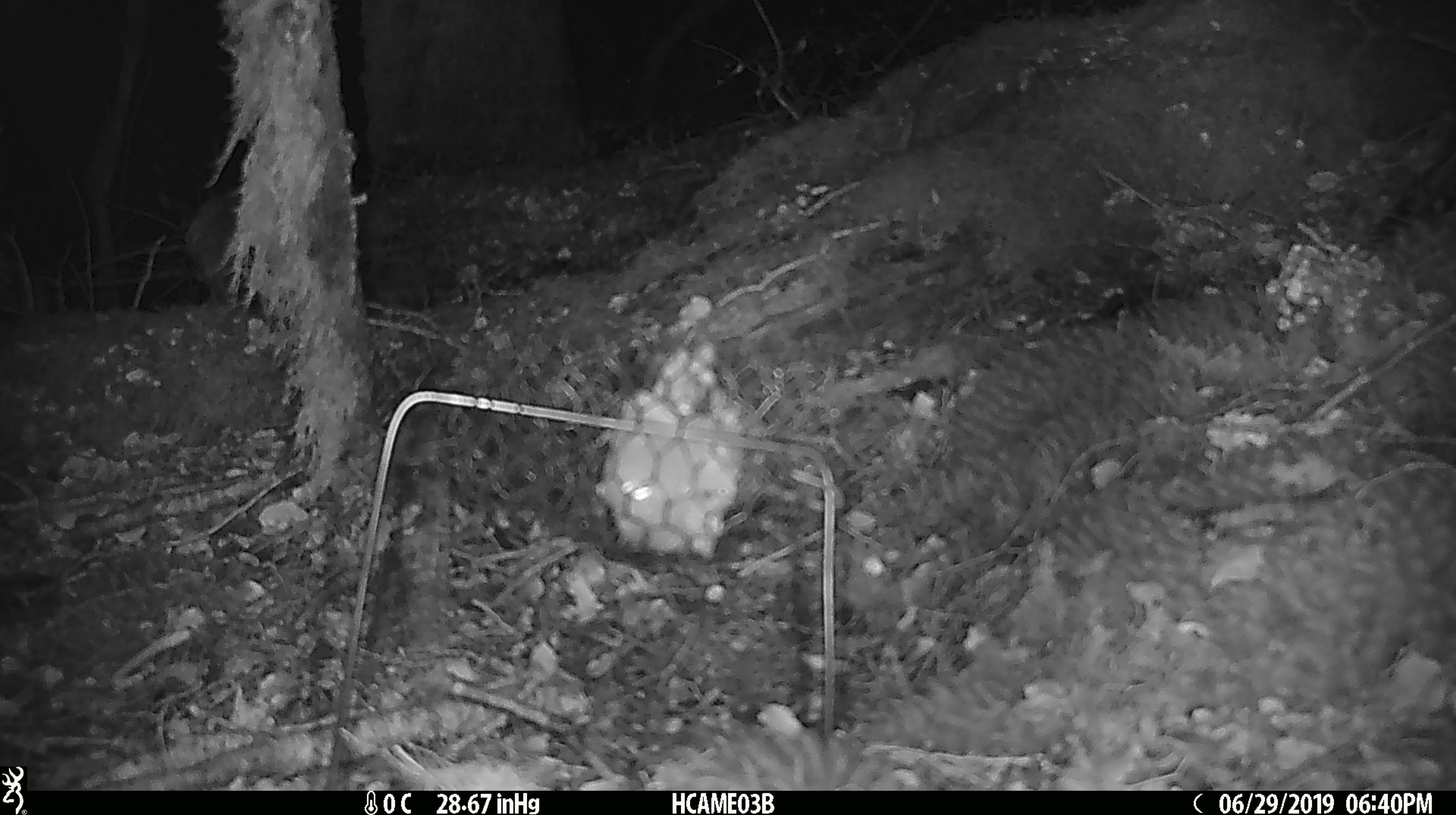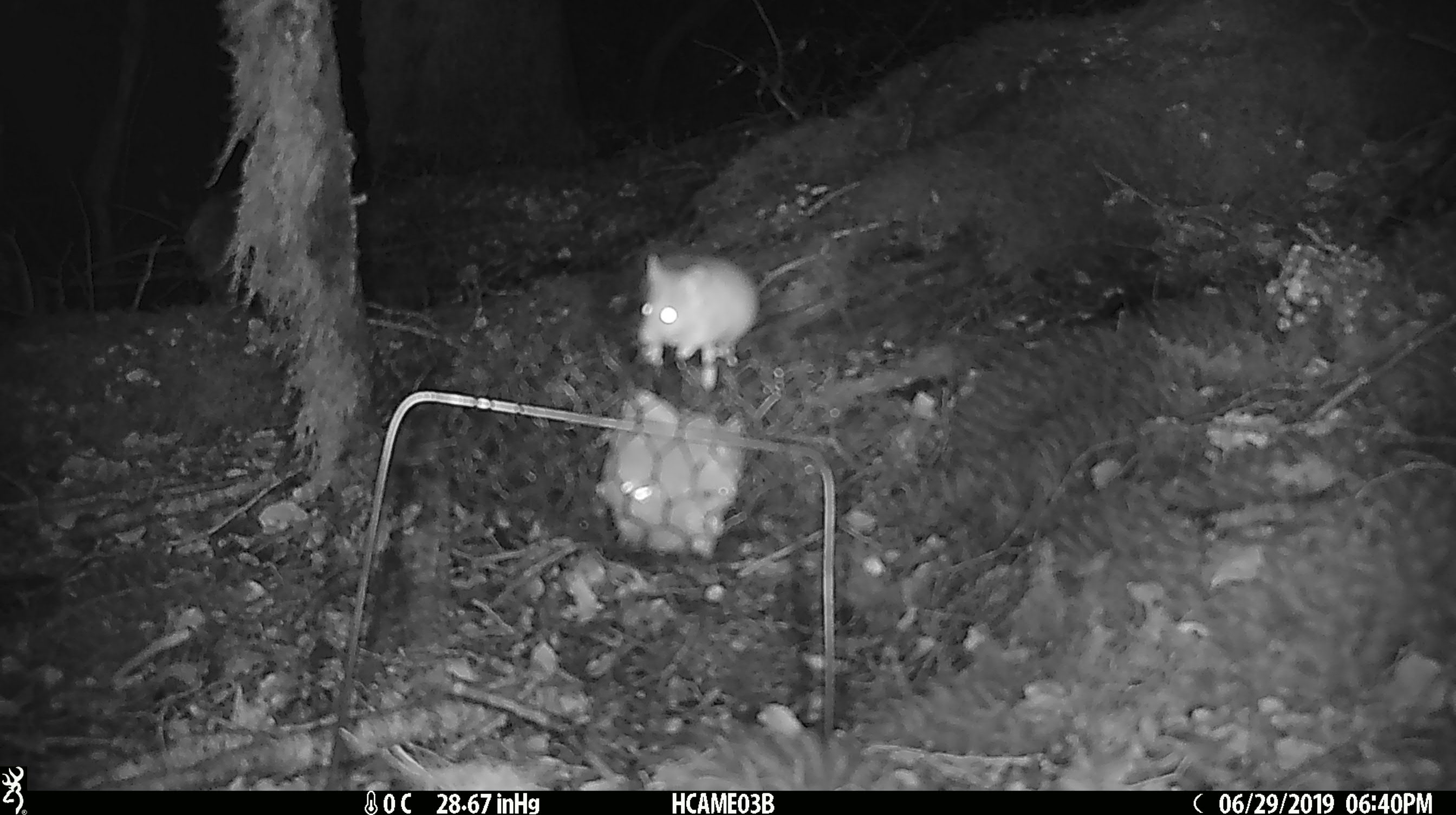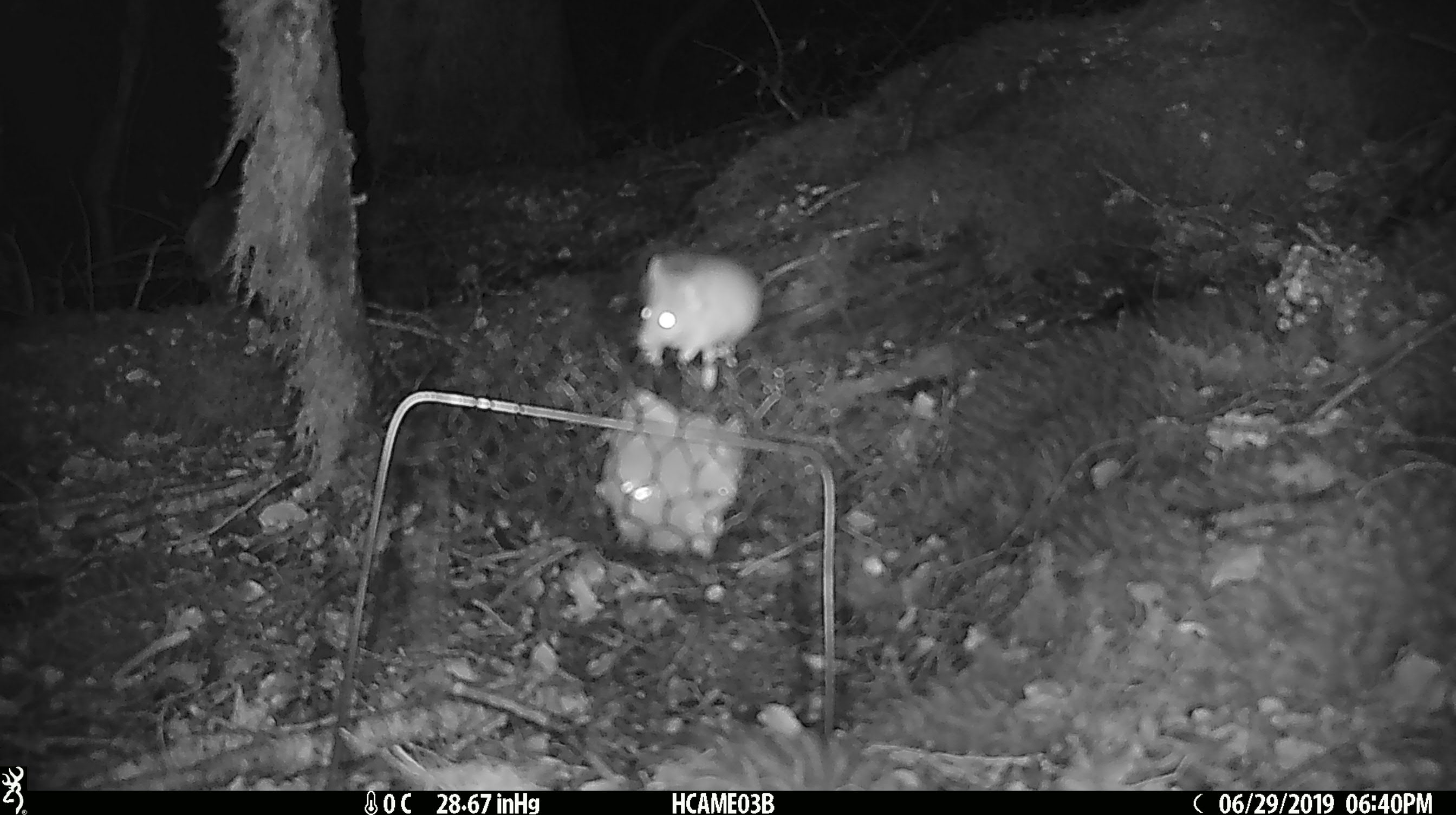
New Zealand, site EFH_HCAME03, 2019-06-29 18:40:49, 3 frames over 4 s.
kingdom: Animalia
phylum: Chordata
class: Mammalia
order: Rodentia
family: Muridae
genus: Mus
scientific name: Mus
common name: mouse